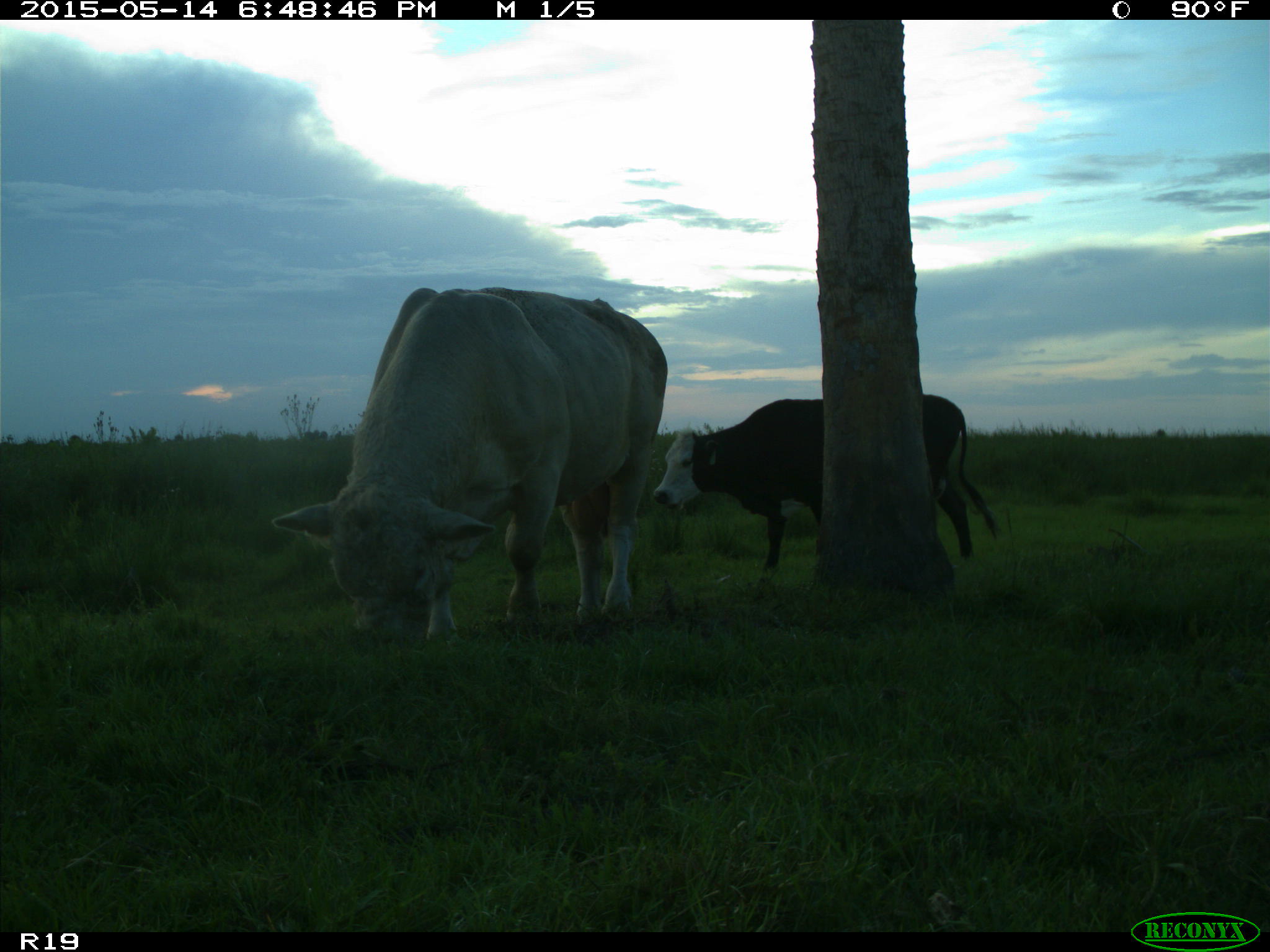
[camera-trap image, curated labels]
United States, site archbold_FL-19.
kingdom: Animalia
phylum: Chordata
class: Mammalia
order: Artiodactyla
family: Bovidae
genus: Bos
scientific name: Bos taurus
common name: domestic cow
Bos taurus (domestic cow).